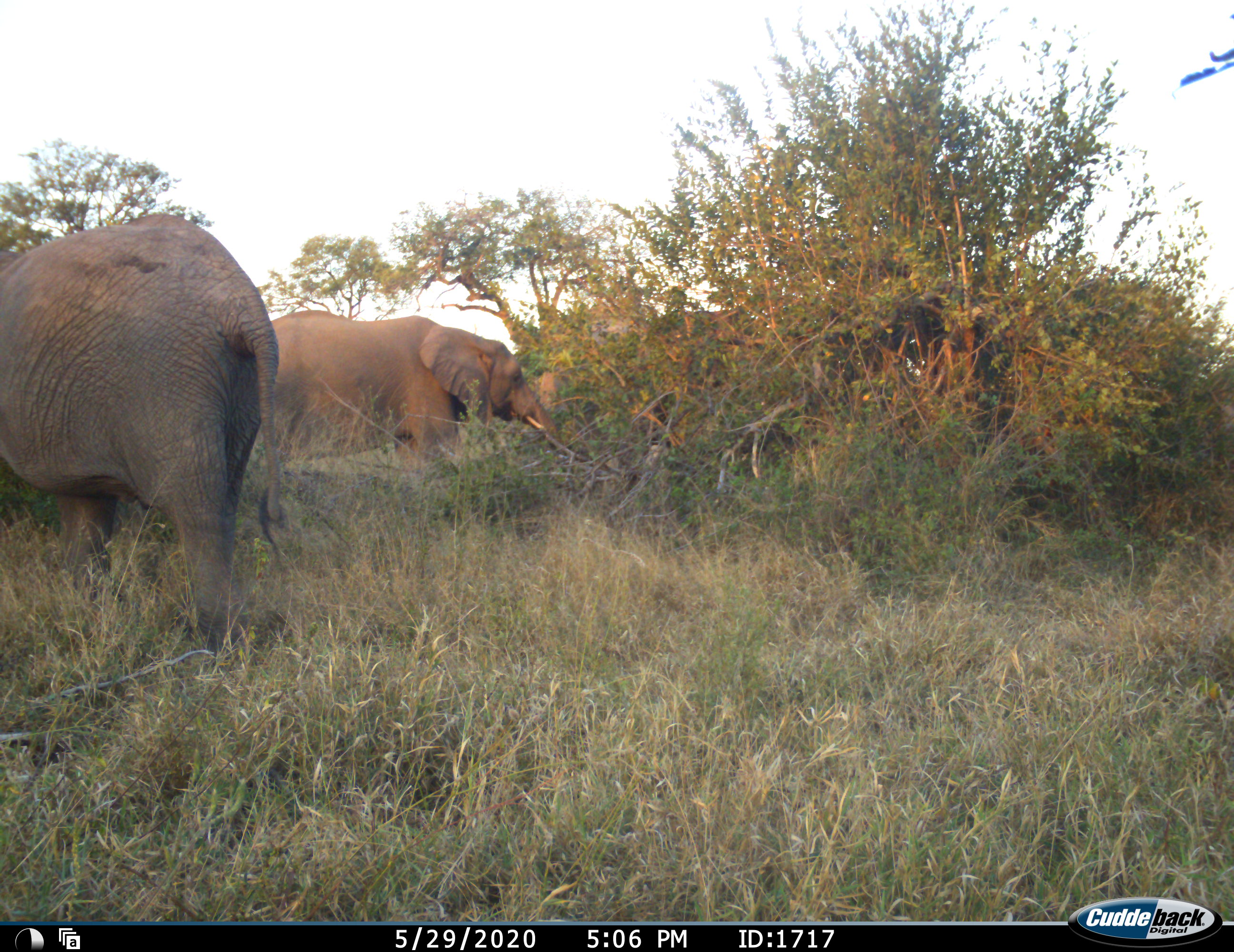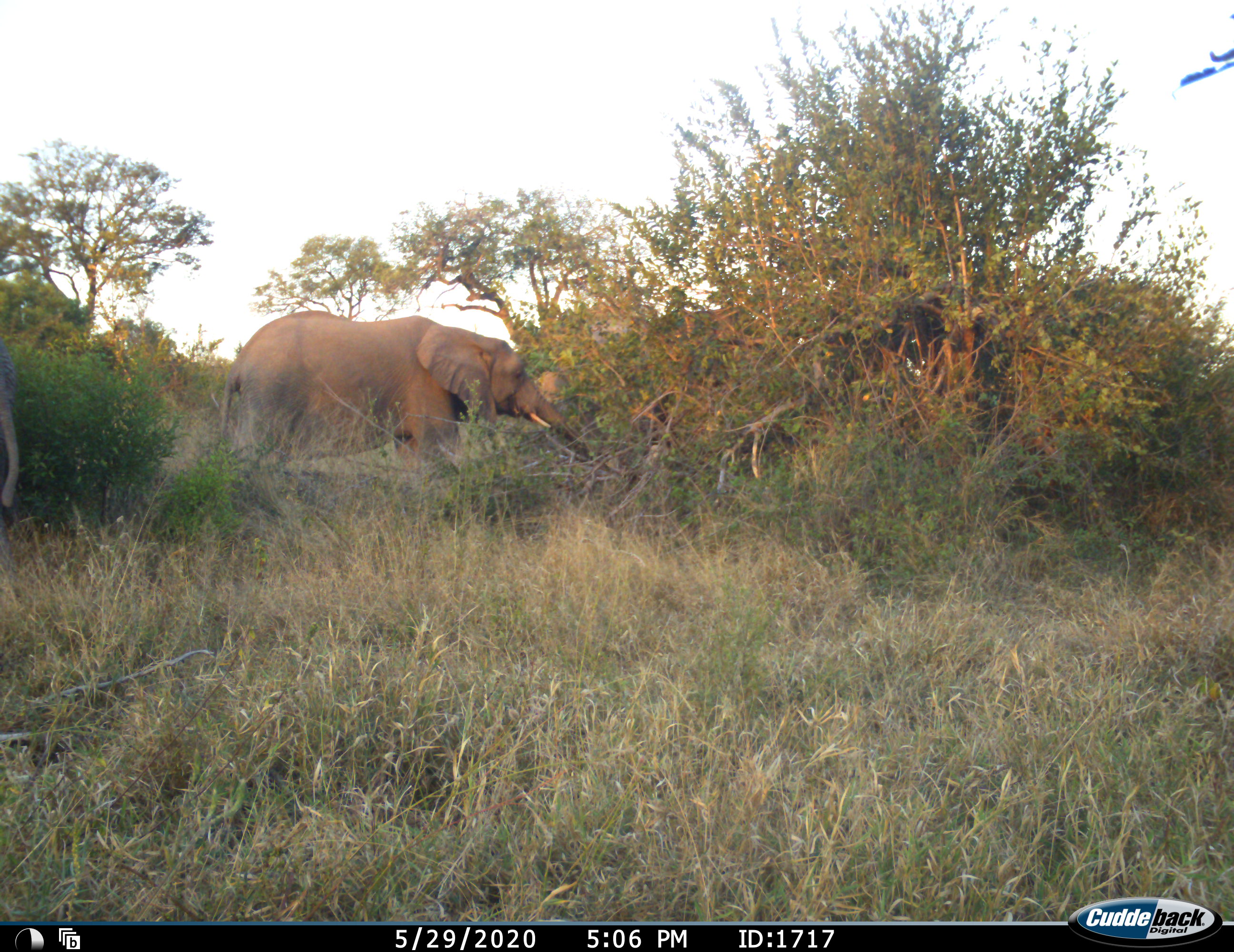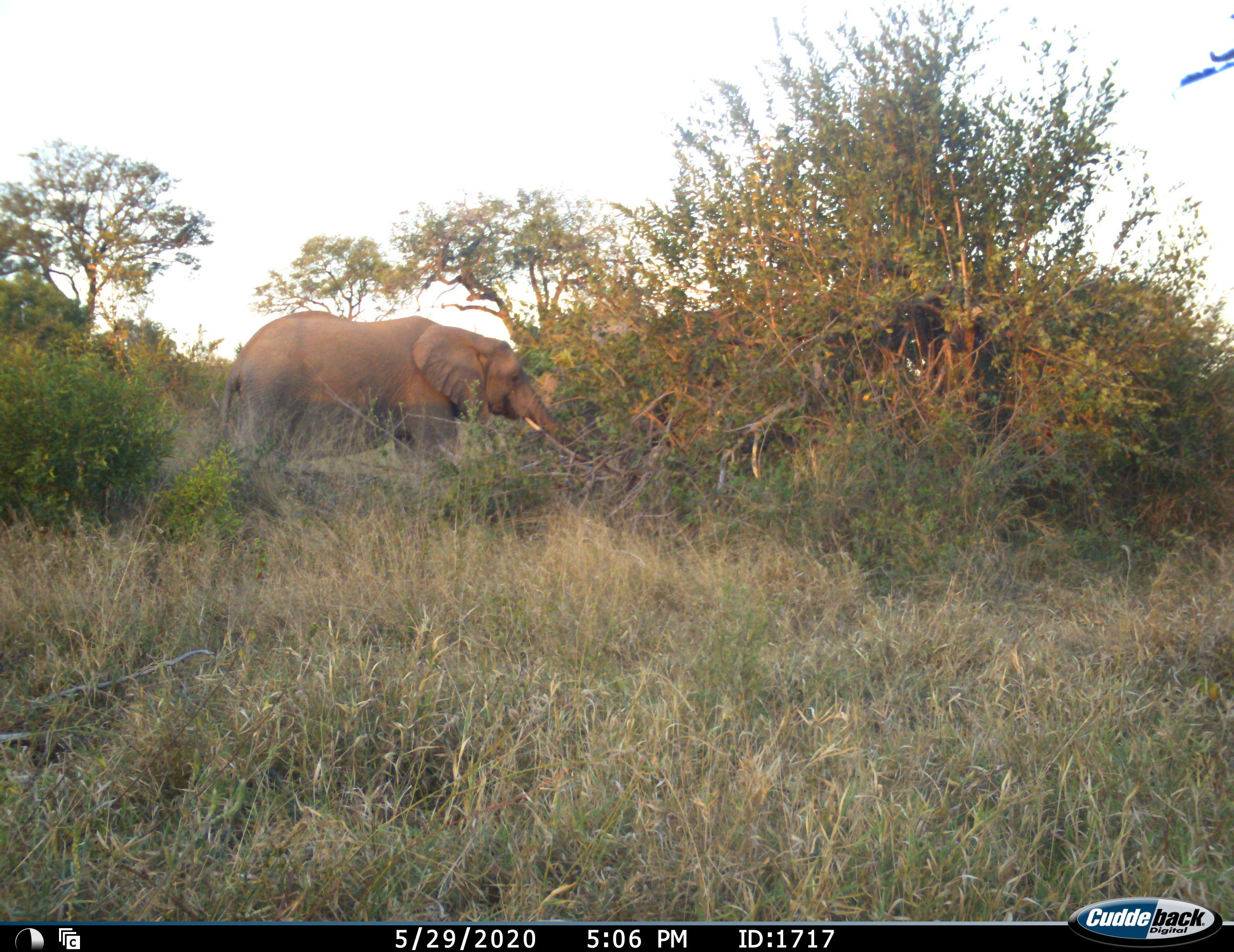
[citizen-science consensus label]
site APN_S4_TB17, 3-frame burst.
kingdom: Animalia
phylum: Chordata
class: Mammalia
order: Proboscidea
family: Elephantidae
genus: Loxodonta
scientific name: Loxodonta africana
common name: african bush elephant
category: elephant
Elephant (african bush elephant) (Loxodonta africana), count 2. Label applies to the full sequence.